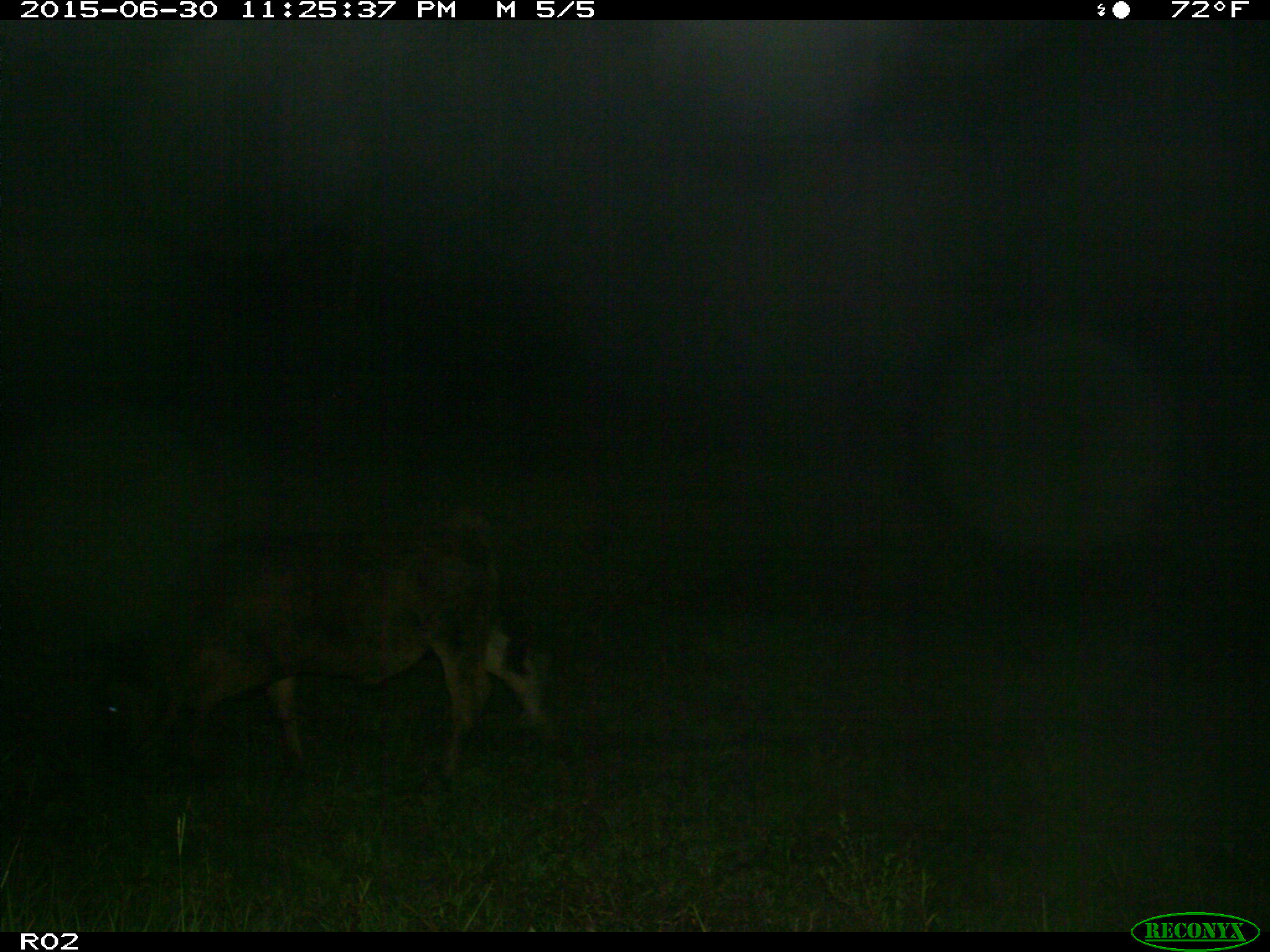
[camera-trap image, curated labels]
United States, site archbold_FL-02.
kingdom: Animalia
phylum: Chordata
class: Mammalia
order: Artiodactyla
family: Bovidae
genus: Bos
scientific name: Bos taurus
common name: domestic cow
Bos taurus (domestic cow).